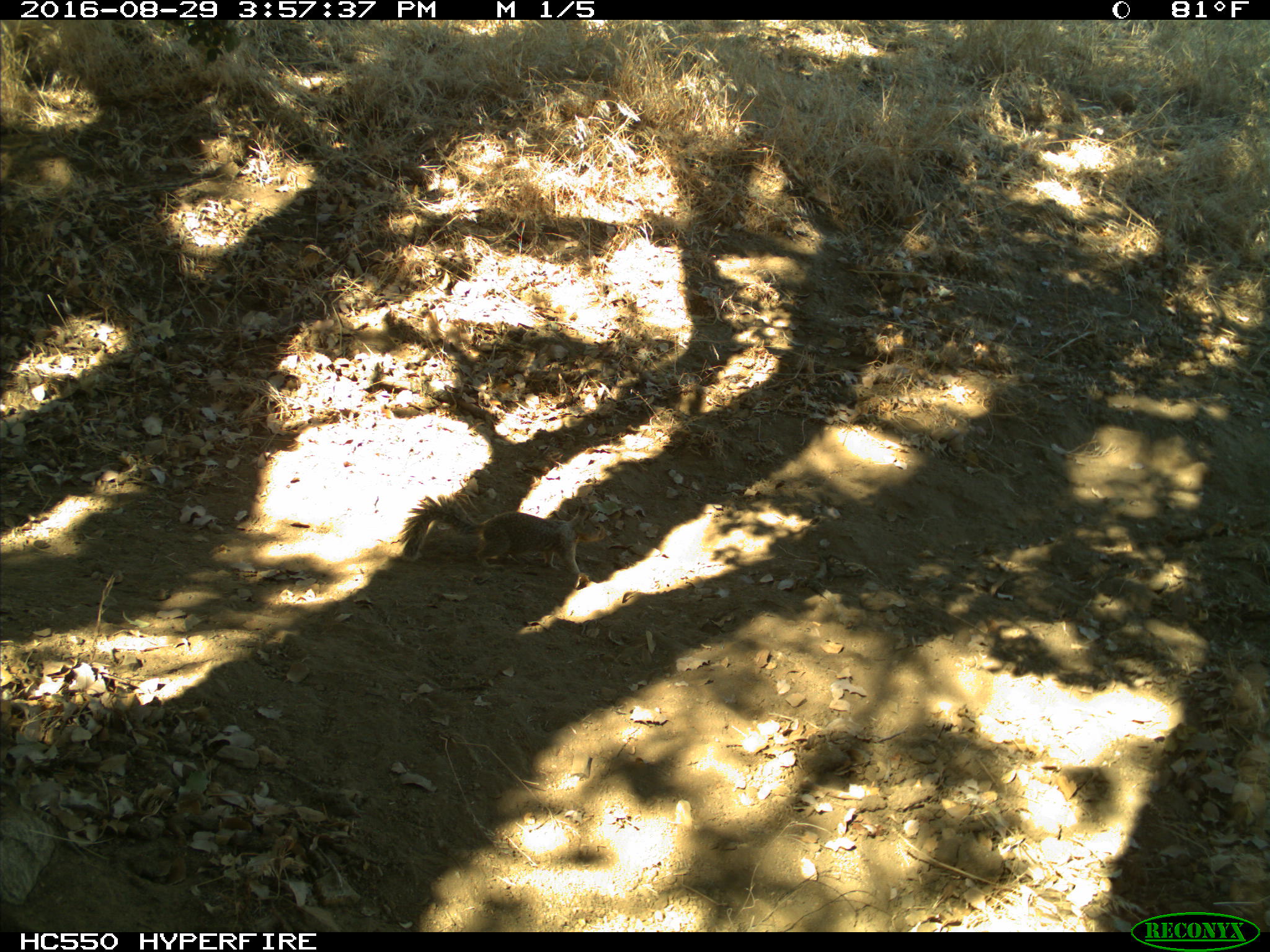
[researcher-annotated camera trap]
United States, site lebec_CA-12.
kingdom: Animalia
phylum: Chordata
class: Mammalia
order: Rodentia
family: Sciuridae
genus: Otospermophilus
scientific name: Otospermophilus beecheyi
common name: california ground squirrel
Otospermophilus beecheyi (california ground squirrel).